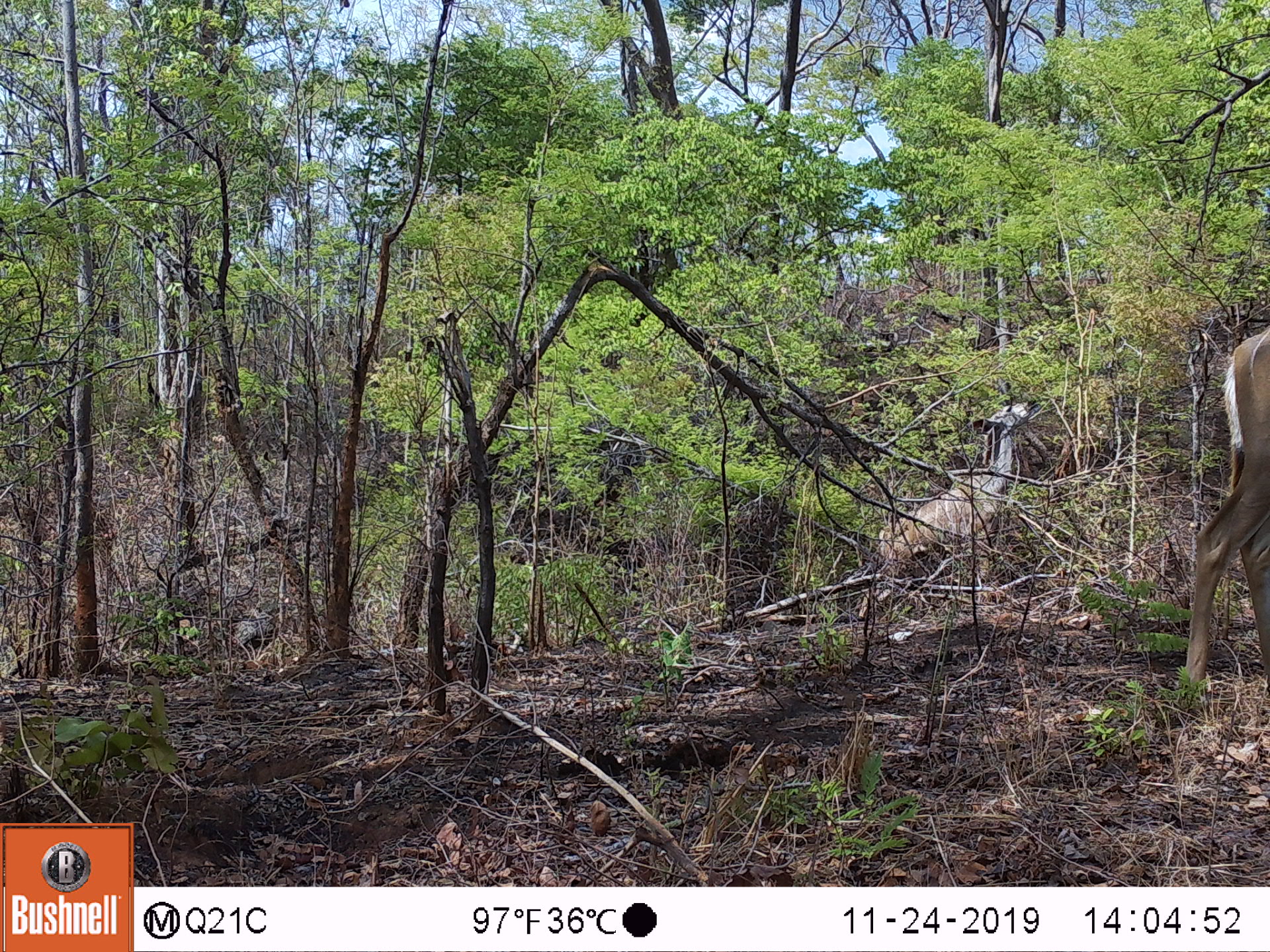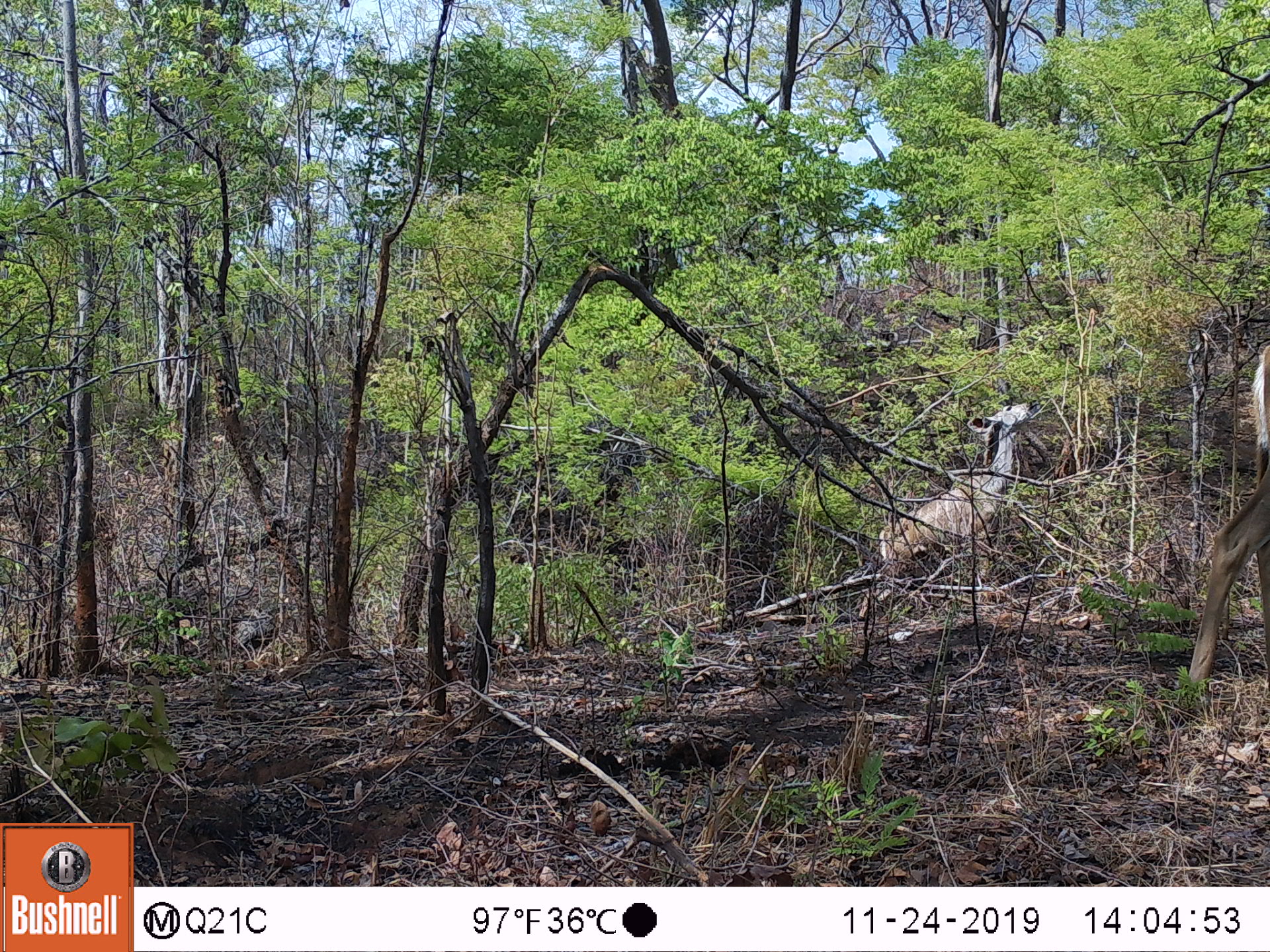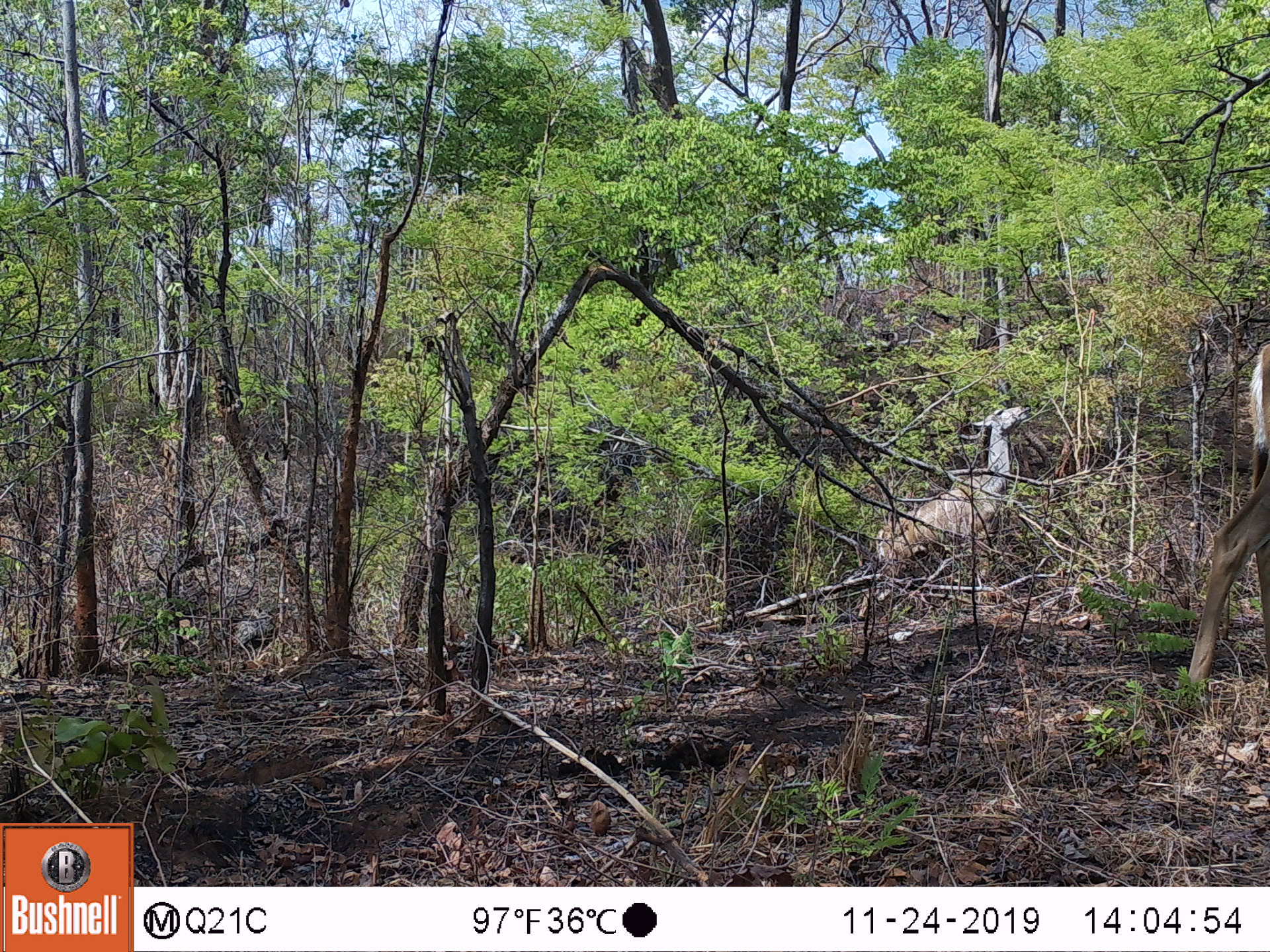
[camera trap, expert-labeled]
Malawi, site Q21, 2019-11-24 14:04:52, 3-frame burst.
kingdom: Animalia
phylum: Chordata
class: Mammalia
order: Artiodactyla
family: Bovidae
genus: Tragelaphus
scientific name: Tragelaphus strepsiceros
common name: greater kudu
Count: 2.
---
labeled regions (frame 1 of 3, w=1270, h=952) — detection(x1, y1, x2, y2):
greater kudu: detection(870, 385, 1037, 622); detection(1175, 331, 1262, 685)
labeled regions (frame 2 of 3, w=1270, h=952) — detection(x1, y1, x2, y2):
greater kudu: detection(855, 394, 1034, 621)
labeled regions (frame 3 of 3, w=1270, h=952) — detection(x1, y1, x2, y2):
greater kudu: detection(845, 394, 1034, 624)